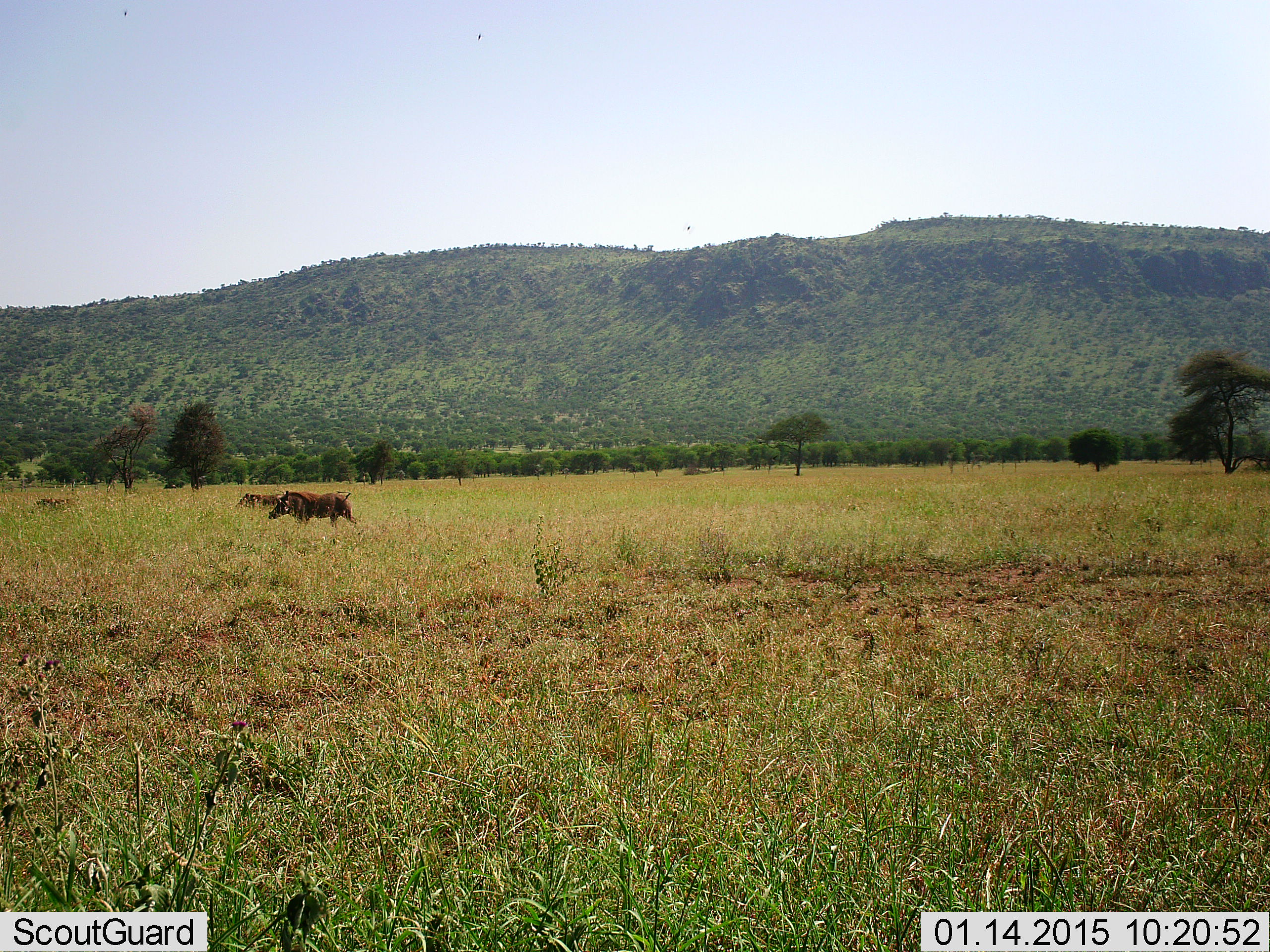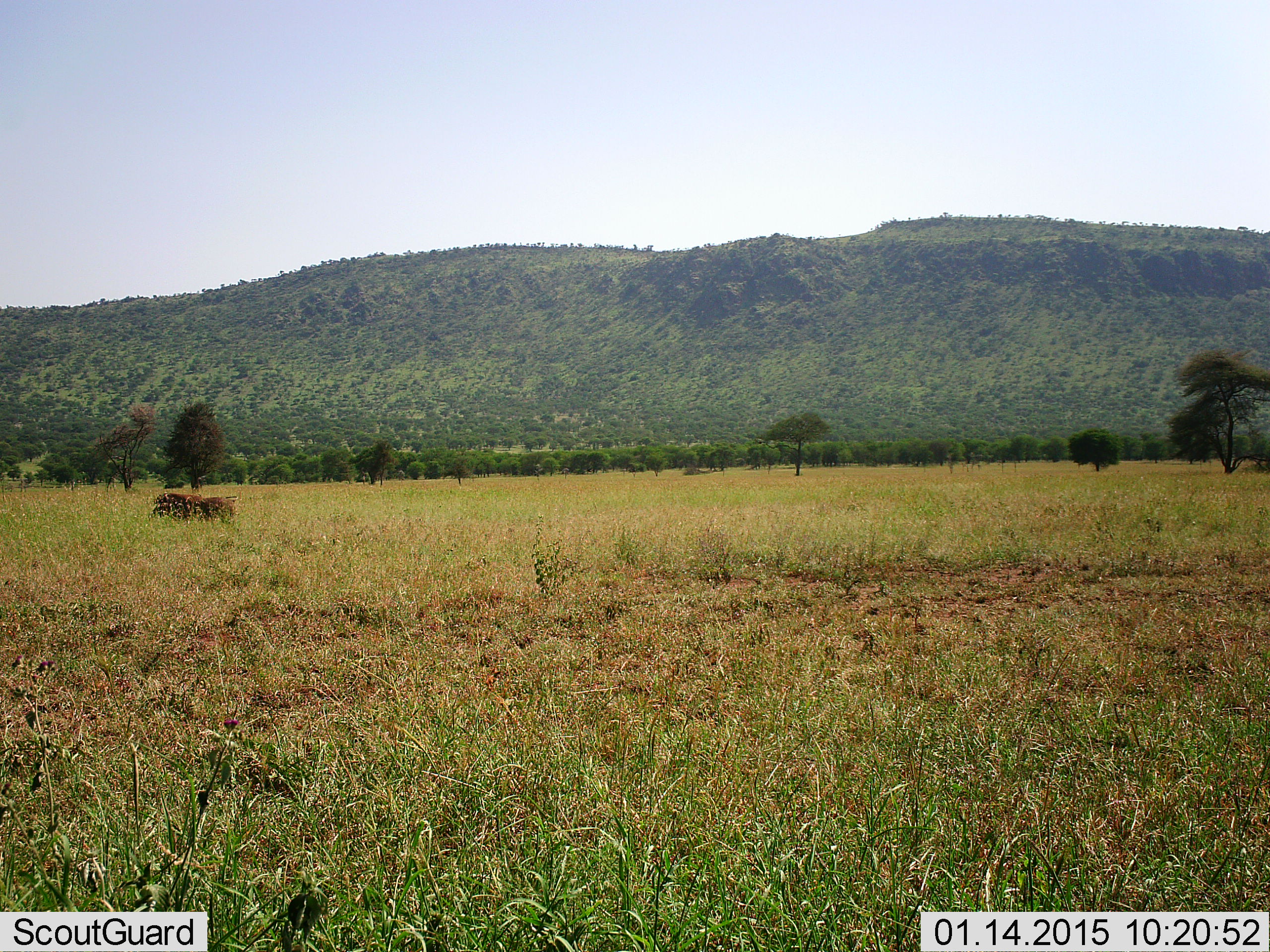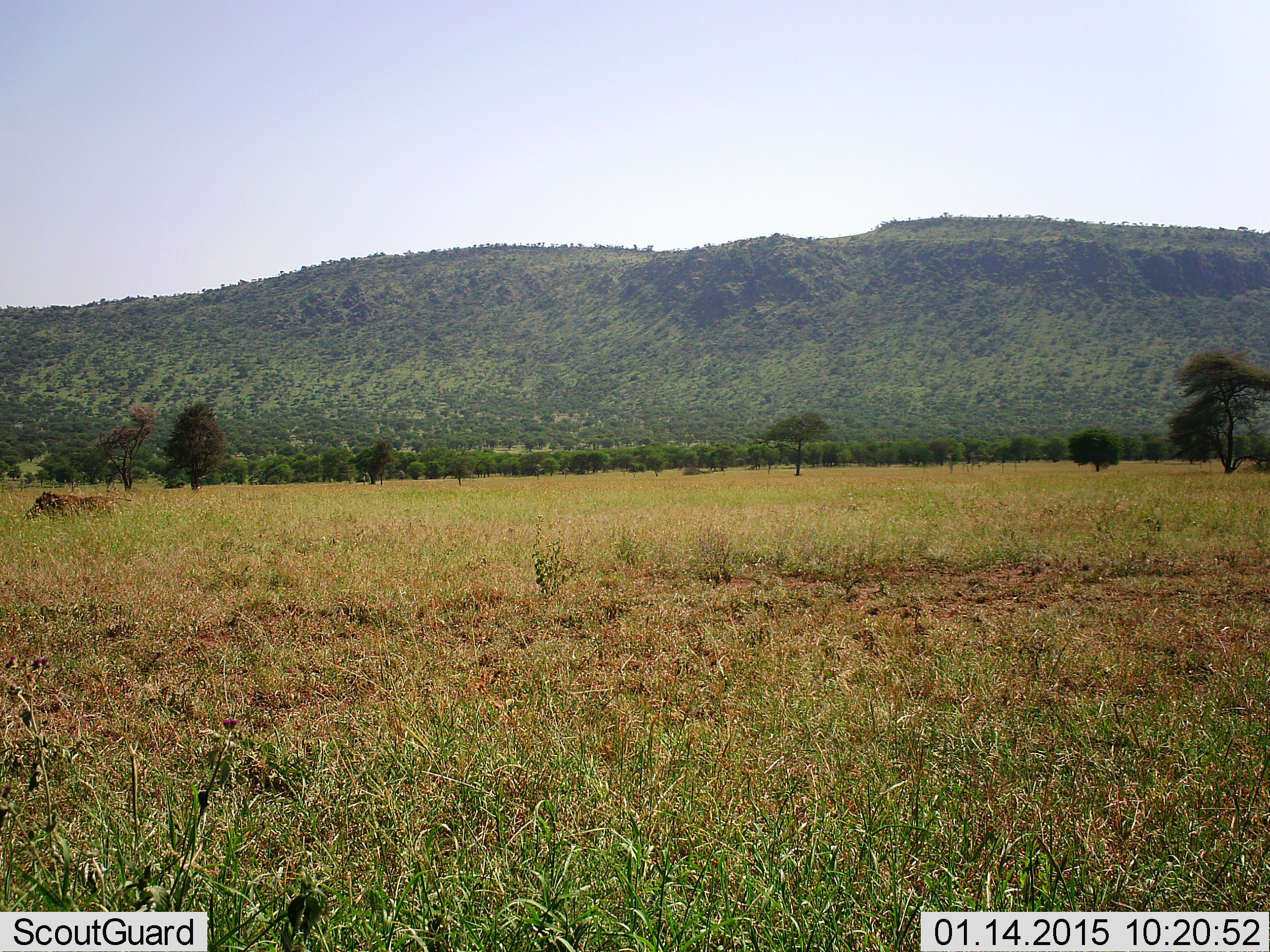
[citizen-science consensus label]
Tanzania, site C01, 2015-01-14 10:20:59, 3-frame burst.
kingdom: Animalia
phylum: Chordata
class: Mammalia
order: Artiodactyla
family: Suidae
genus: Phacochoerus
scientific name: Phacochoerus africanus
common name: warthog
Warthog (Phacochoerus africanus), count 3. Behavior (volunteer vote fractions): standing 10%, resting 0%, moving 100%, interacting 0%. Young present (vote fraction): 20%. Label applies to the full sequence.